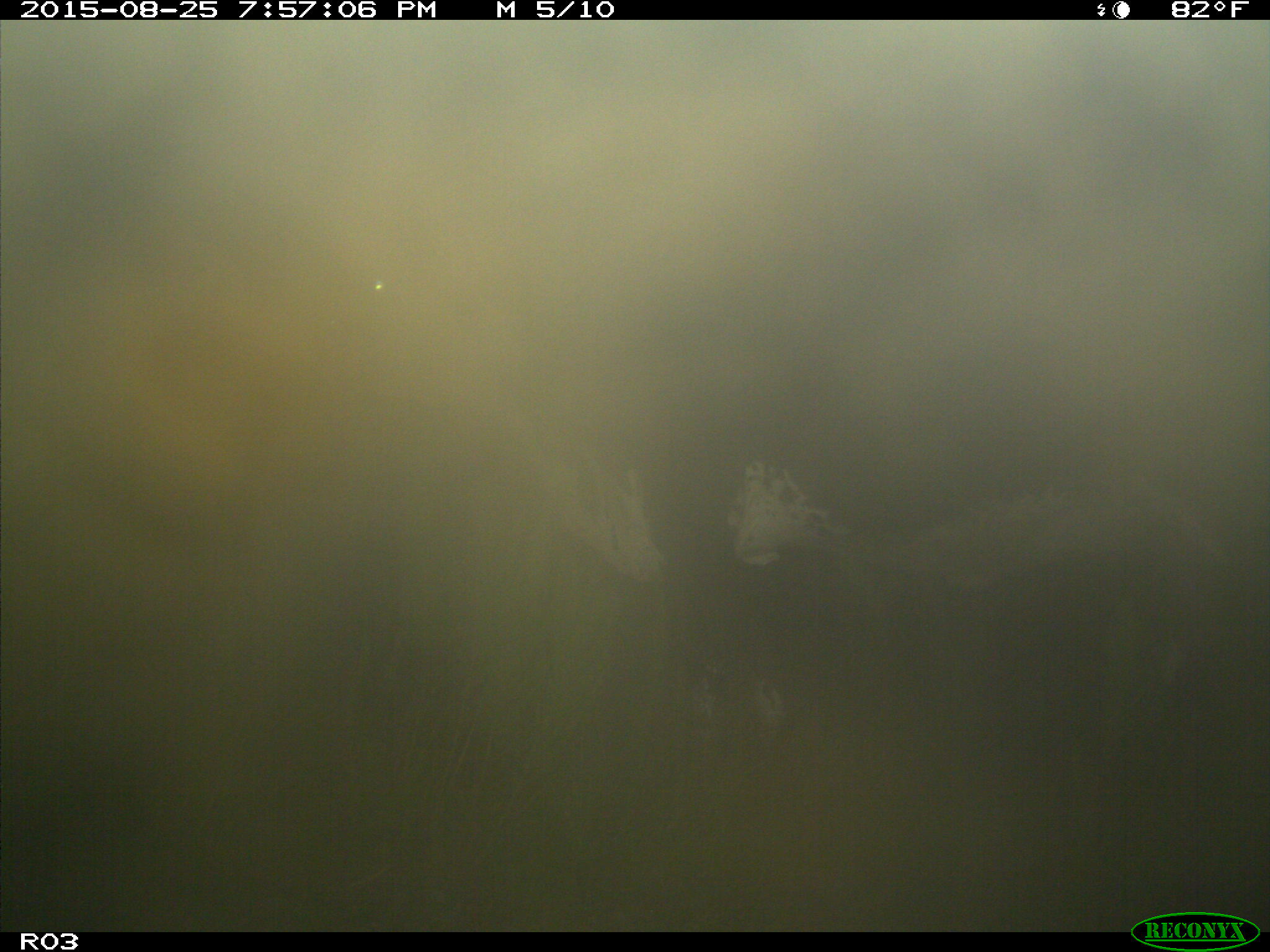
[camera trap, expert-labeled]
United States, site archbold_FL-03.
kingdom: Animalia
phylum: Chordata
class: Mammalia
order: Artiodactyla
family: Bovidae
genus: Bos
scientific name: Bos taurus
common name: domestic cow